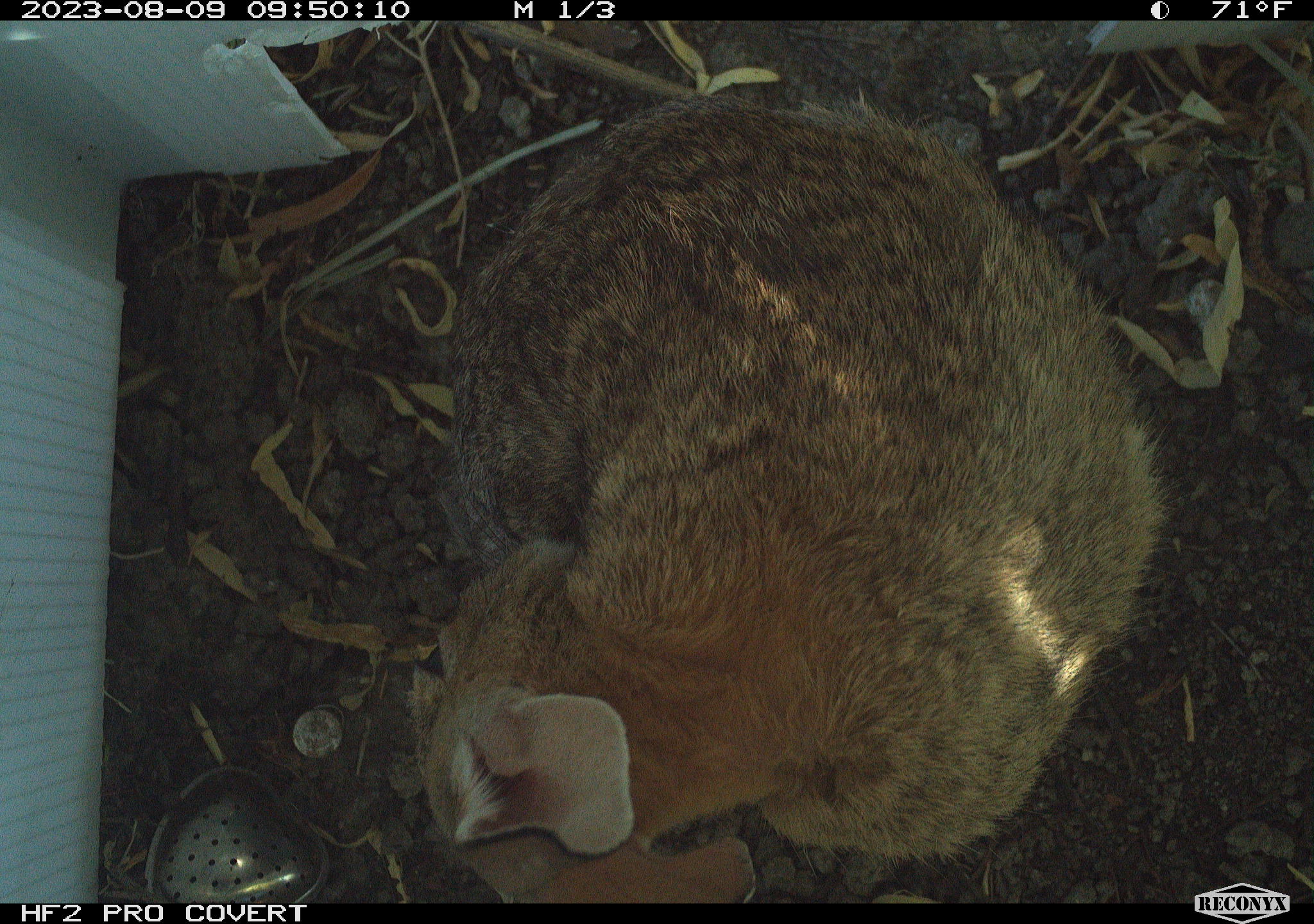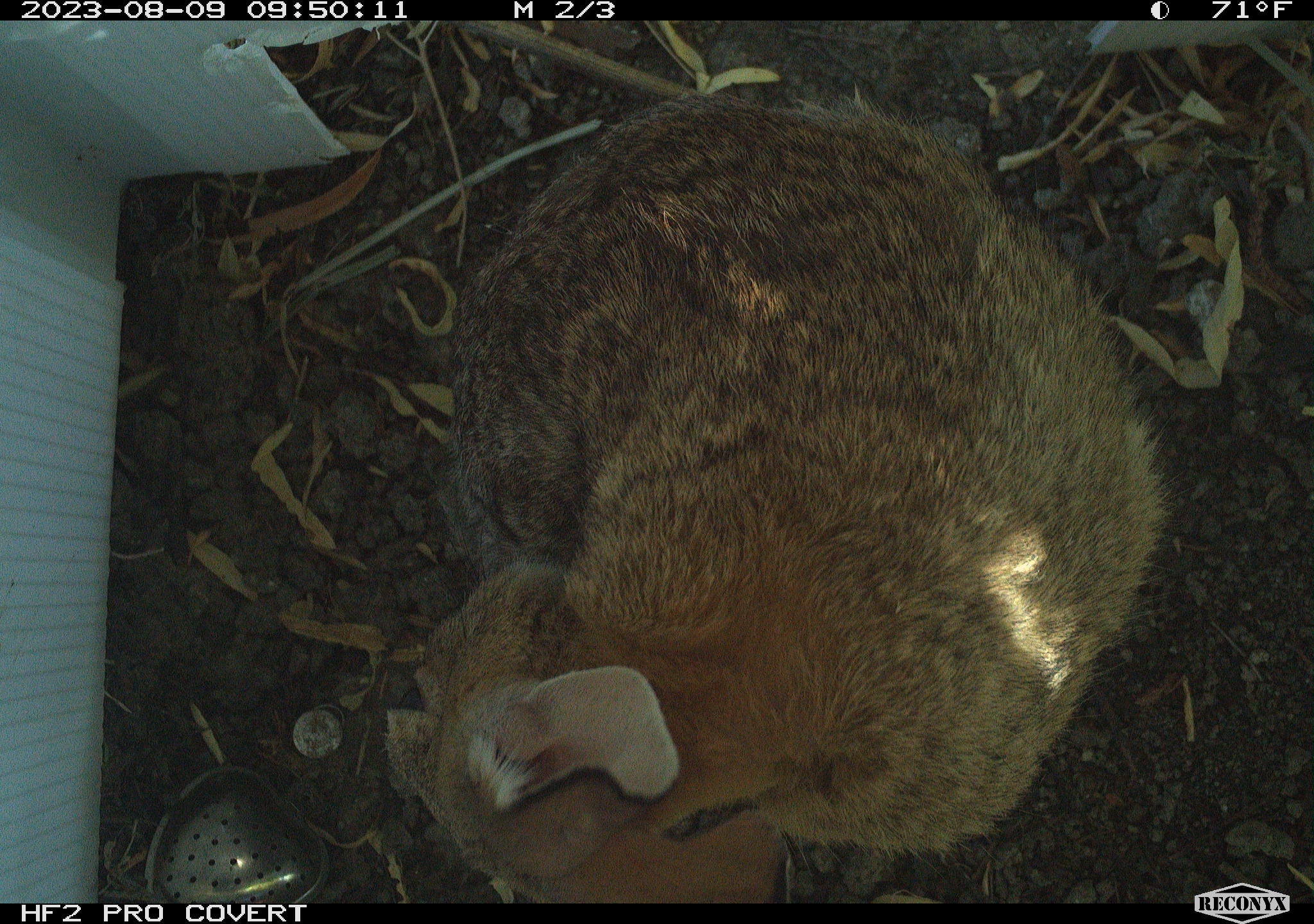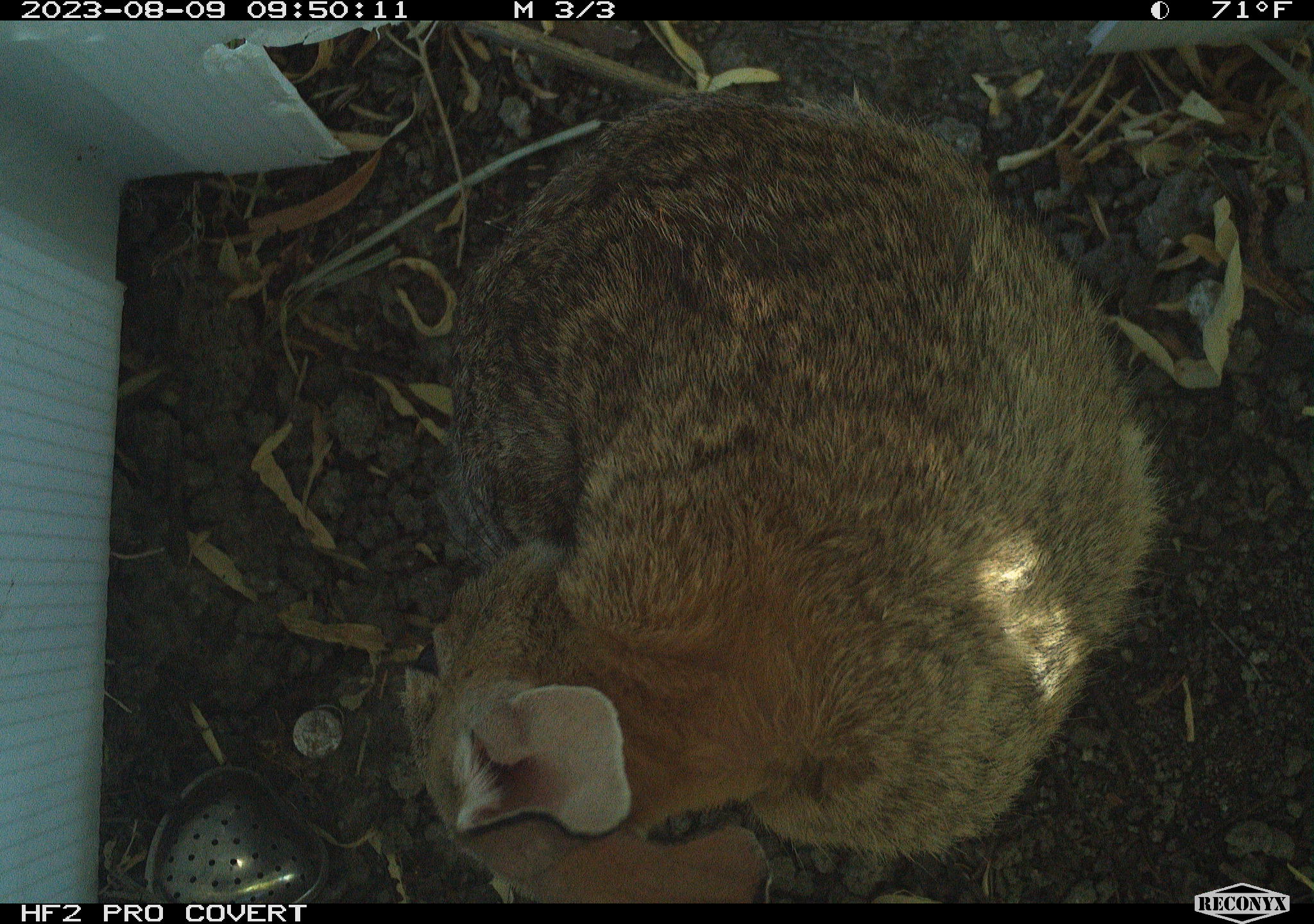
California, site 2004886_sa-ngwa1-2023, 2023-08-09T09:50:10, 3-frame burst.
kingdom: Animalia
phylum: Chordata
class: Mammalia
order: Lagomorpha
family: Leporidae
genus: Sylvilagus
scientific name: Sylvilagus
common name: cottontail rabbits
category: sylvilagus species